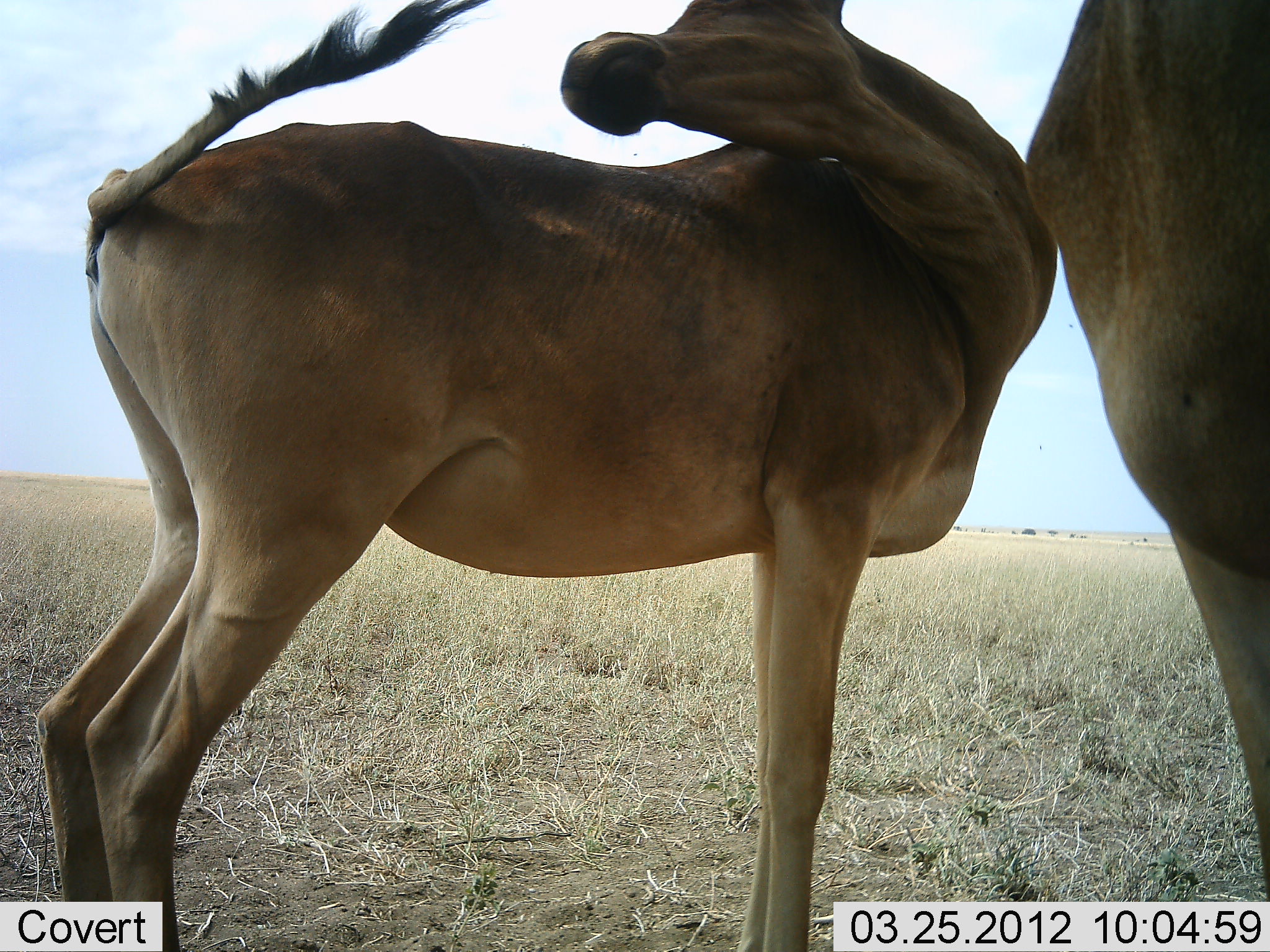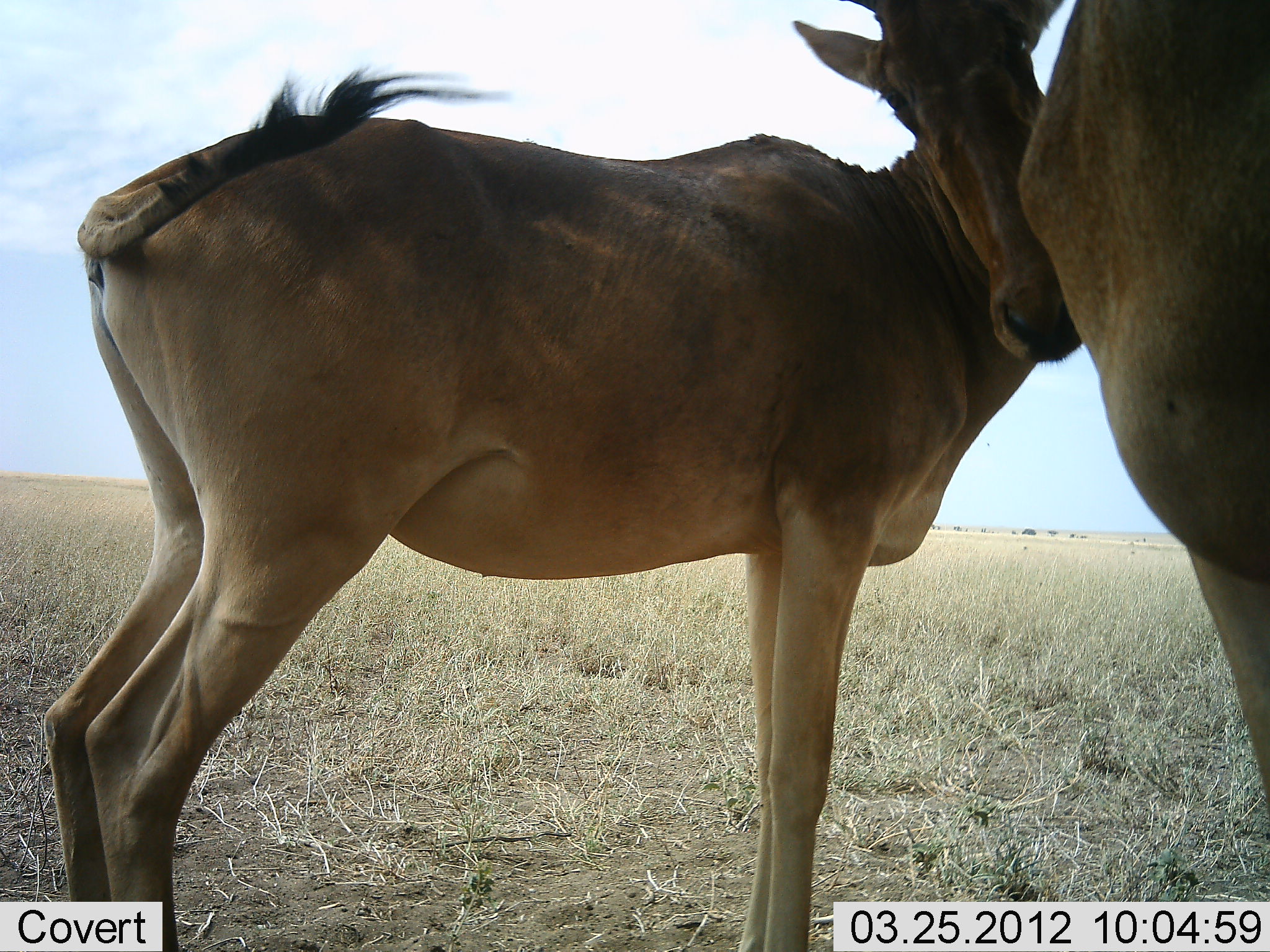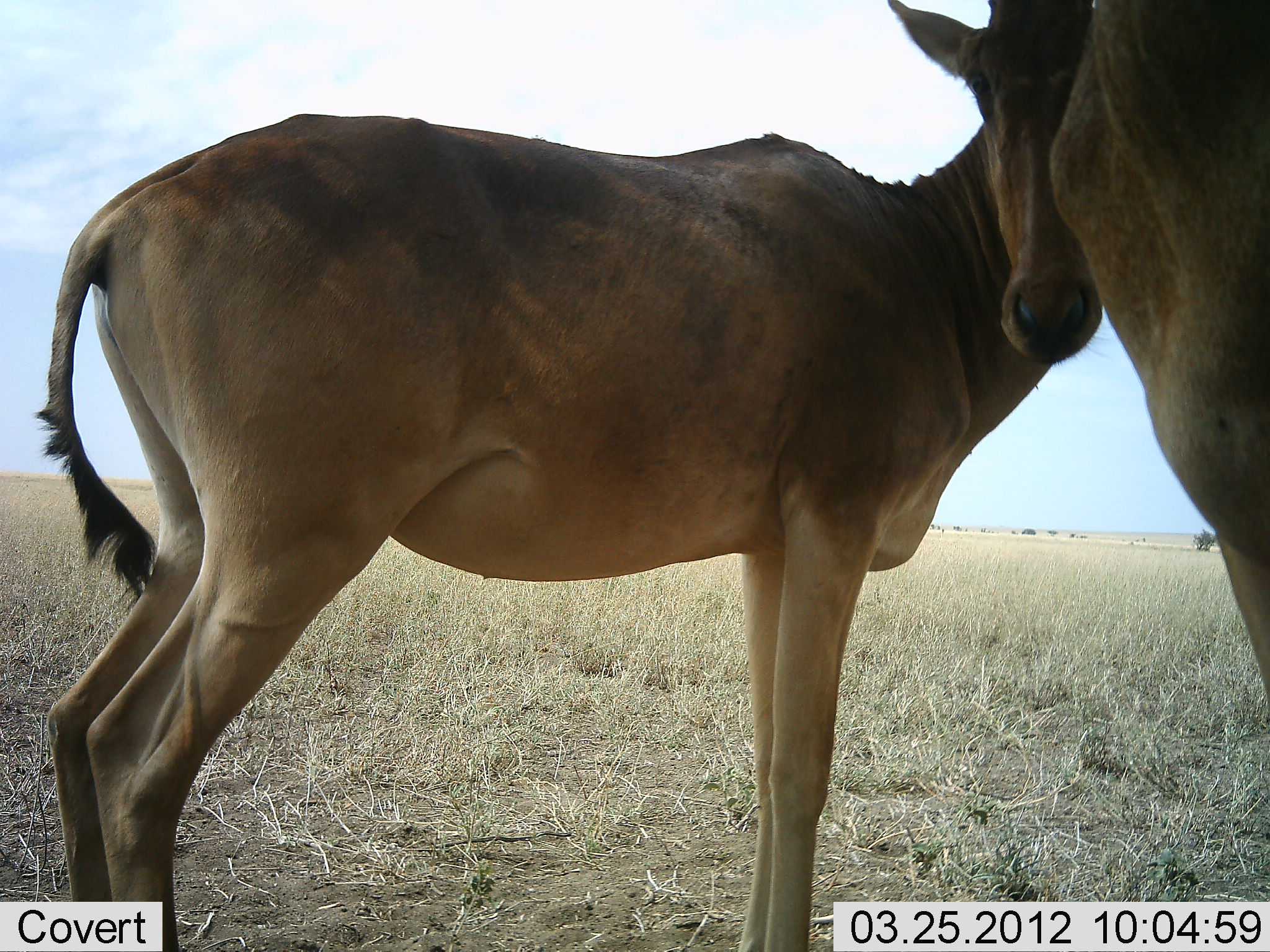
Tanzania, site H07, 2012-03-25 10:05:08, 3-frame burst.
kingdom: Animalia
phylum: Chordata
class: Mammalia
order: Artiodactyla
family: Bovidae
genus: Alcelaphus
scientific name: Alcelaphus buselaphus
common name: hartebeest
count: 2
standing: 89%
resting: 6%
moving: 0%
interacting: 39%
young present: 33%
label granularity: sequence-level